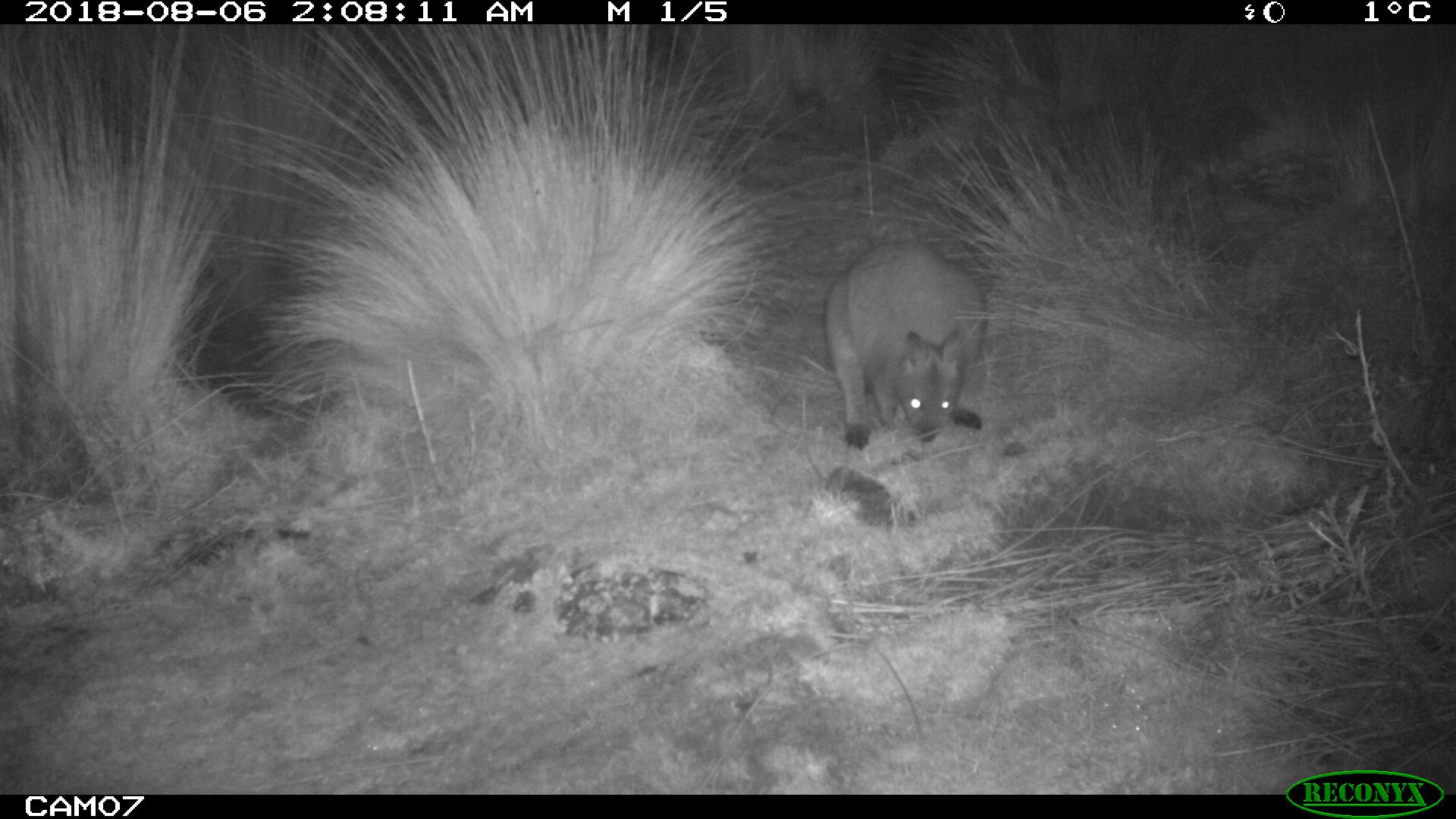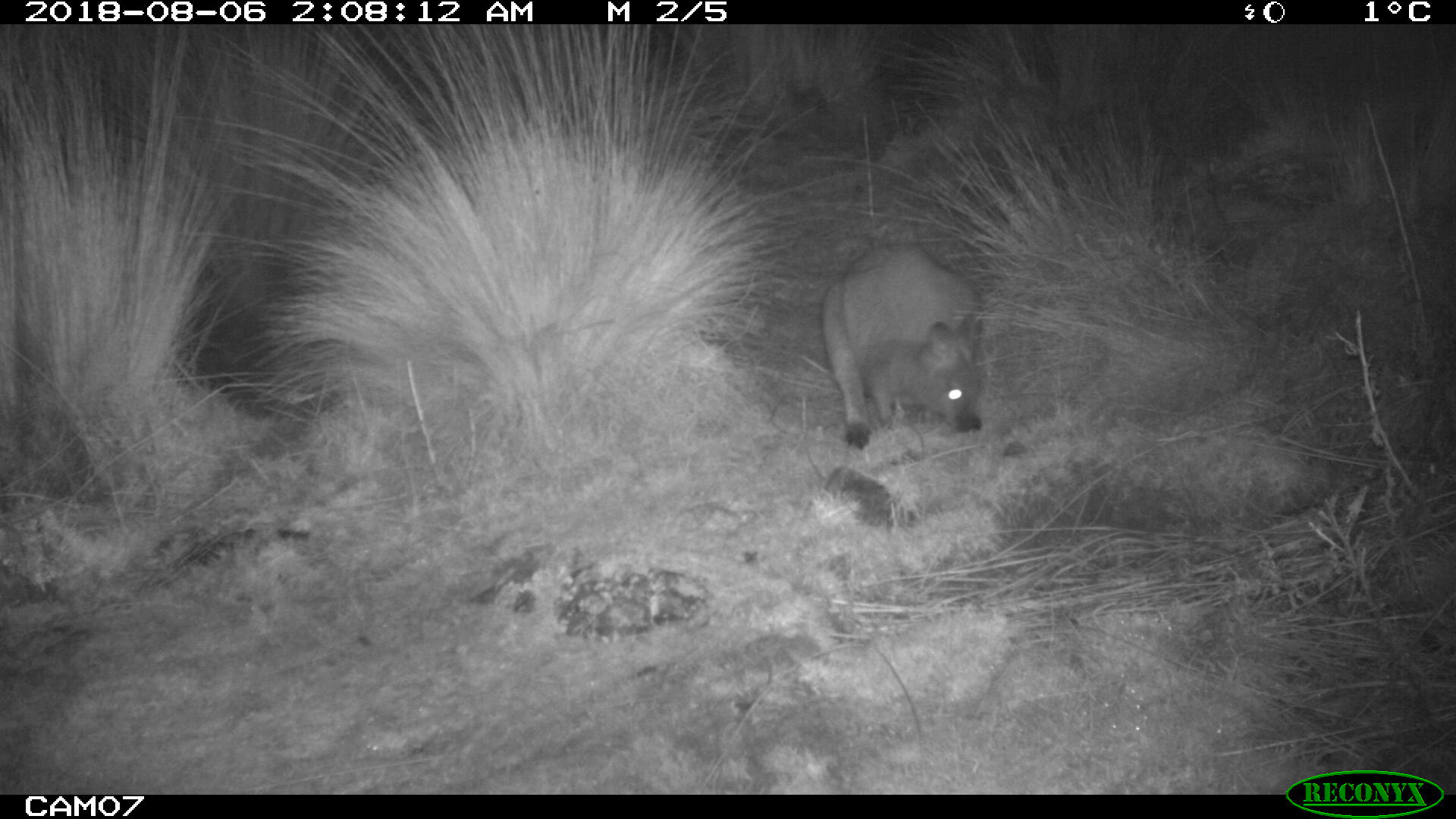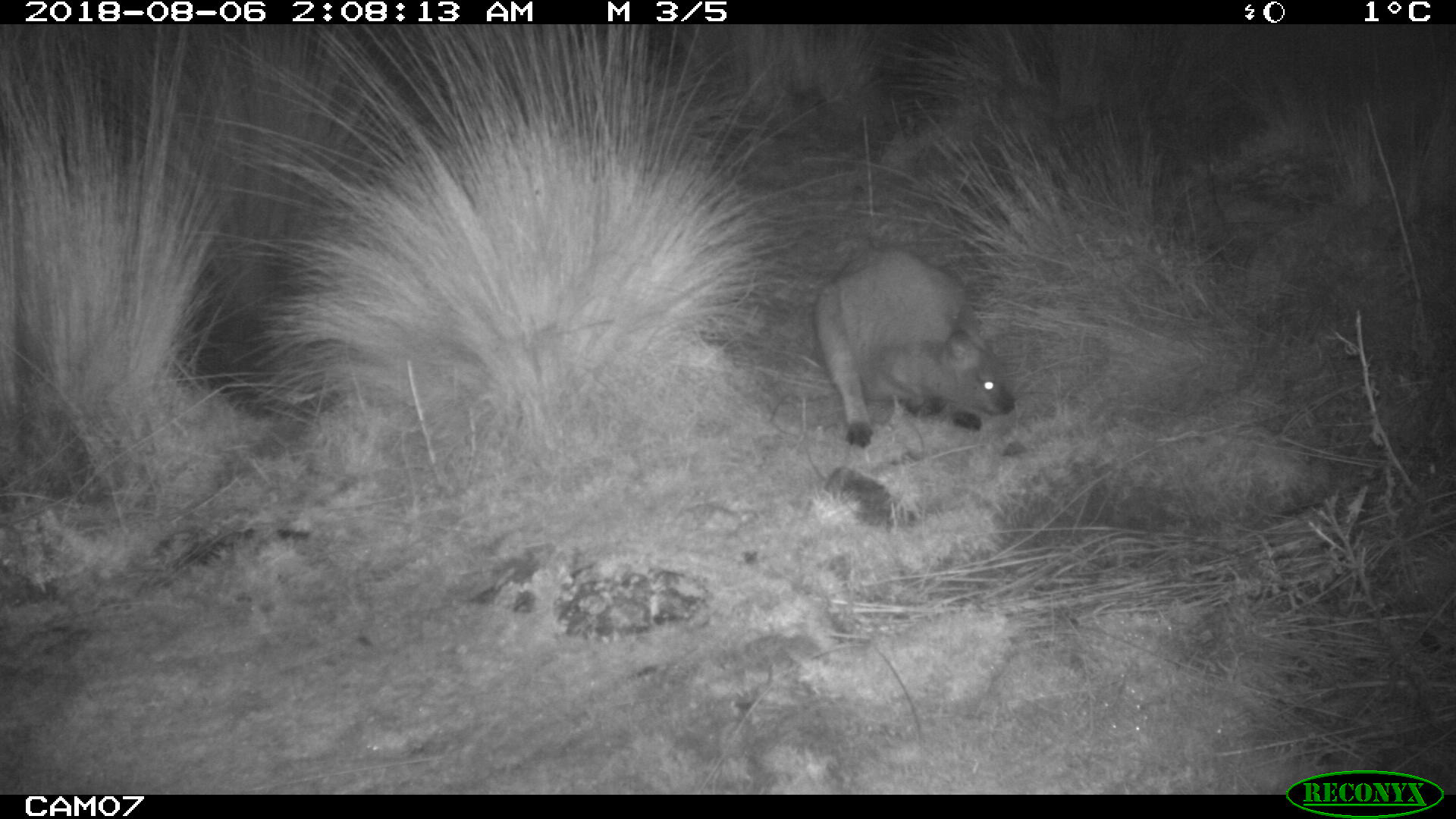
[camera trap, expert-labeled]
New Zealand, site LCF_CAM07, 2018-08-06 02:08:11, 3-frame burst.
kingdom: Animalia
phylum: Chordata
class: Mammalia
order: Diprotodontia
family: Macropodidae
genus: Notamacropus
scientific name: Notamacropus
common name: wallaby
Wallaby (Notamacropus).